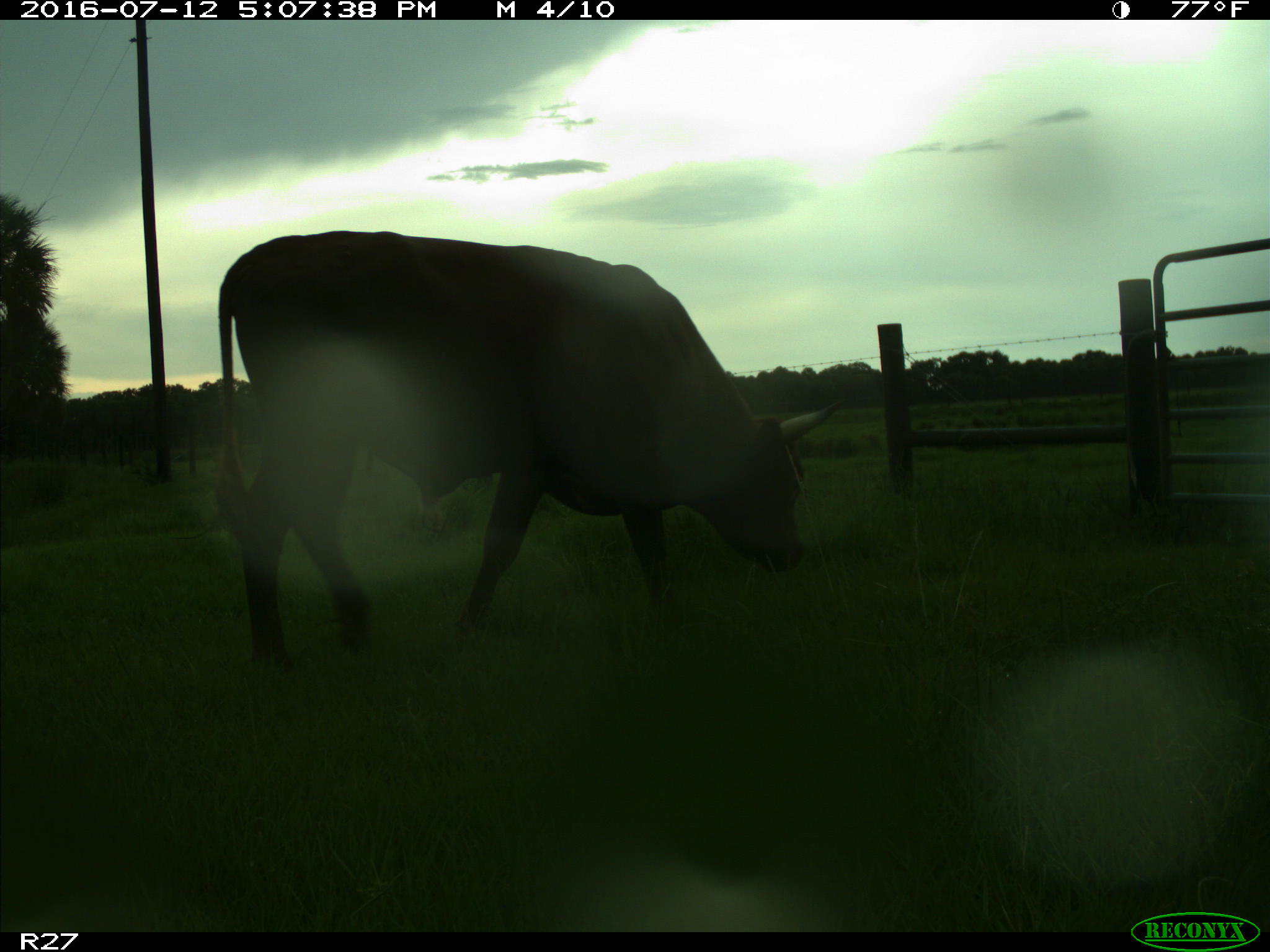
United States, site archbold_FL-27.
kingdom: Animalia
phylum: Chordata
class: Mammalia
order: Artiodactyla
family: Bovidae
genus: Bos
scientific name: Bos taurus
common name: domestic cow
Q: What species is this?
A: Bos taurus (domestic cow).